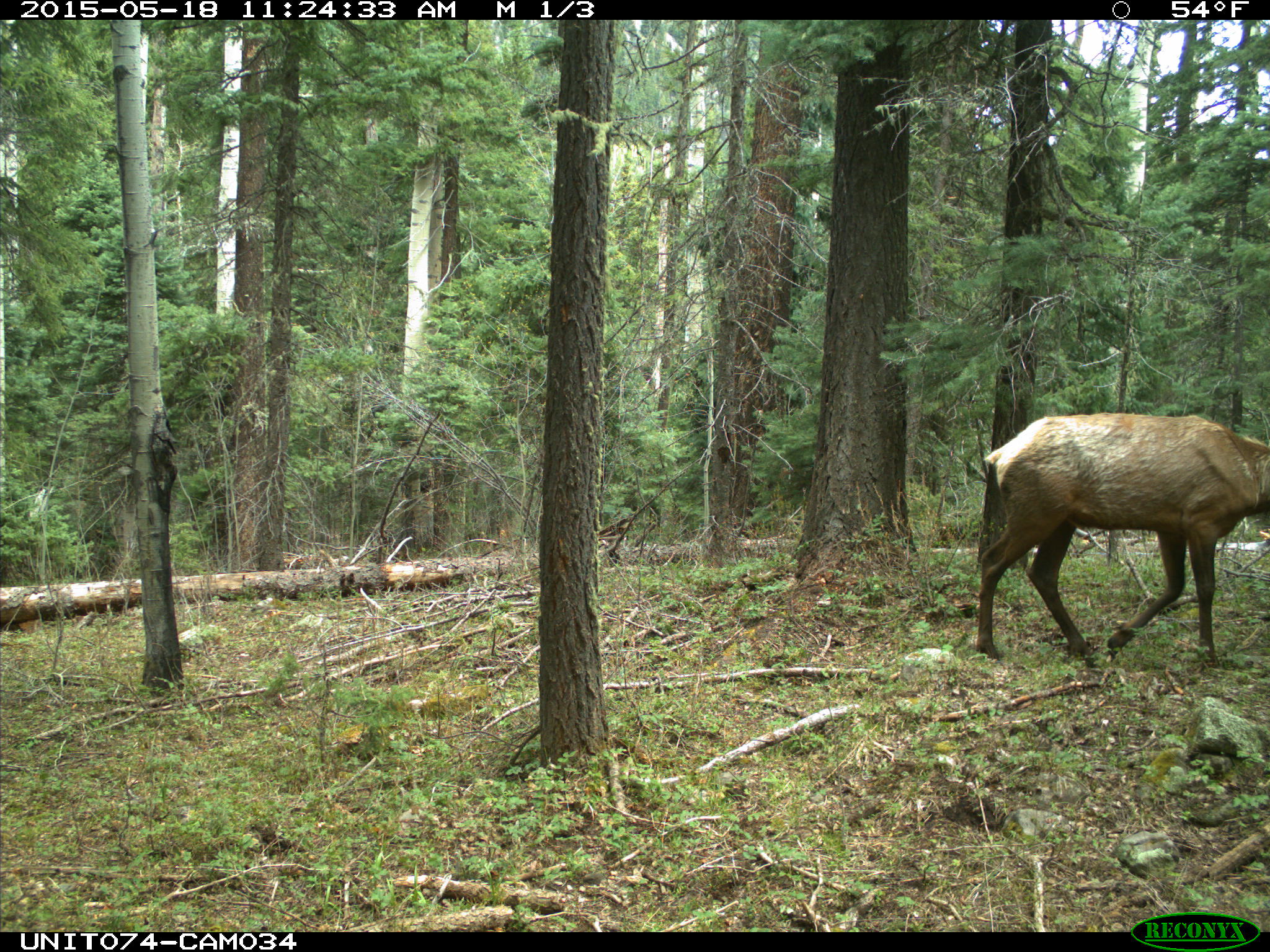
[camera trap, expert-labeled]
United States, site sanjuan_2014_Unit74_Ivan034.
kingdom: Animalia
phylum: Chordata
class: Mammalia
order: Artiodactyla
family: Cervidae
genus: Cervus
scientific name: Cervus elaphus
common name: red deer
Cervus elaphus (red deer).